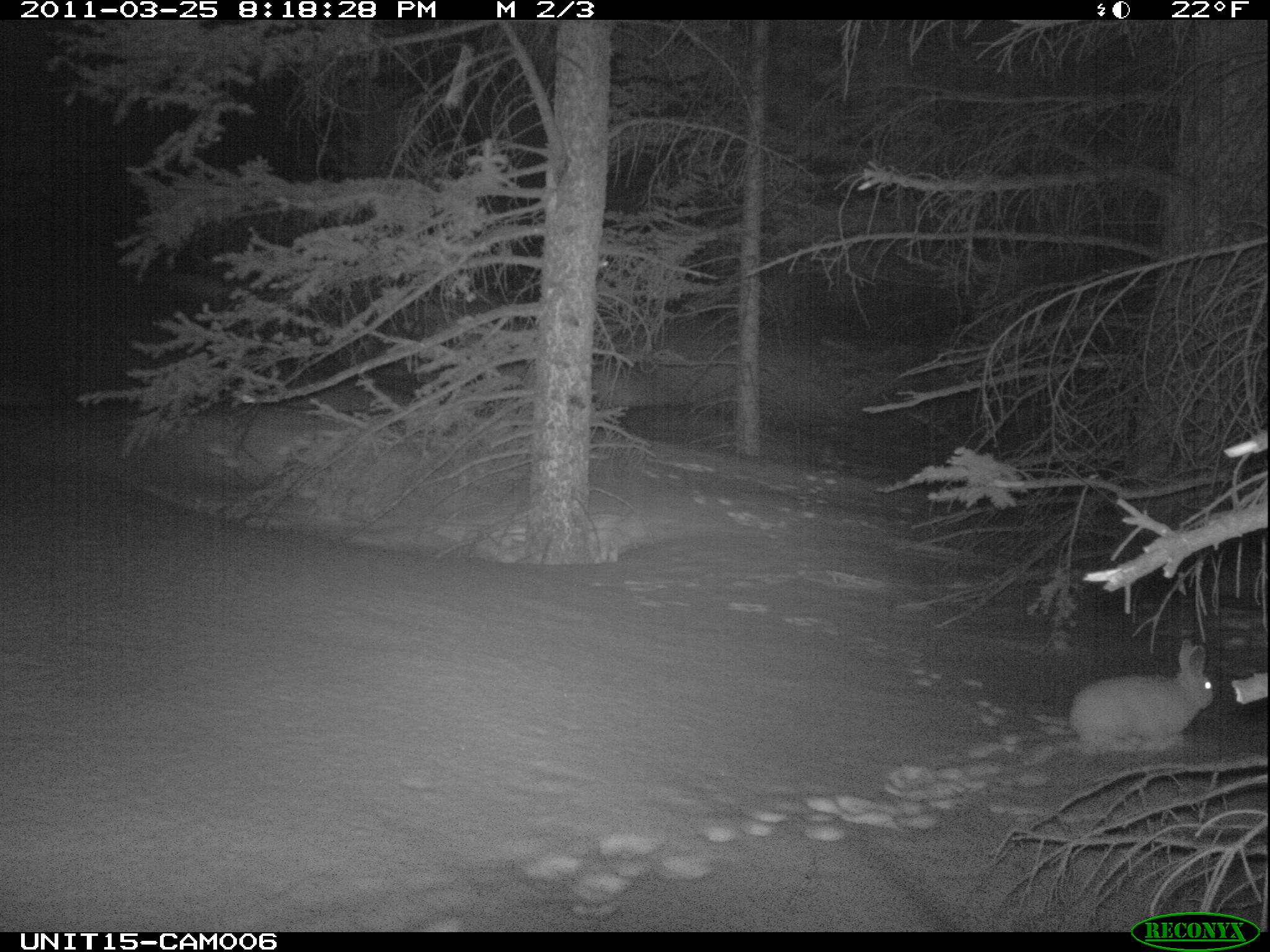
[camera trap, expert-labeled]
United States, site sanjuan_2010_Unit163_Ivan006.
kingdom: Animalia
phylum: Chordata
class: Mammalia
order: Lagomorpha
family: Leporidae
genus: Lepus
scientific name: Lepus americanus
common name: snowshoe hare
Lepus americanus (snowshoe hare).